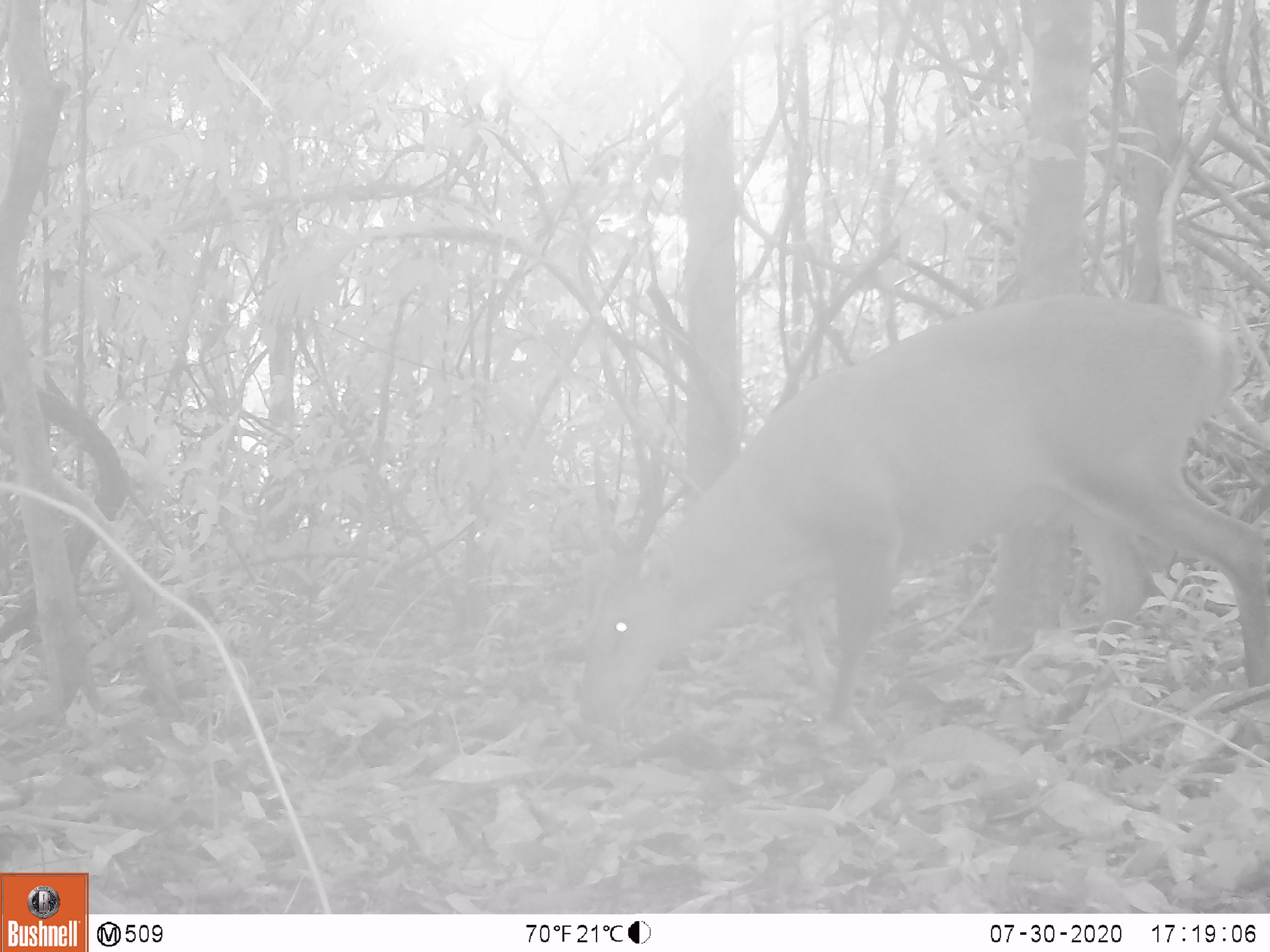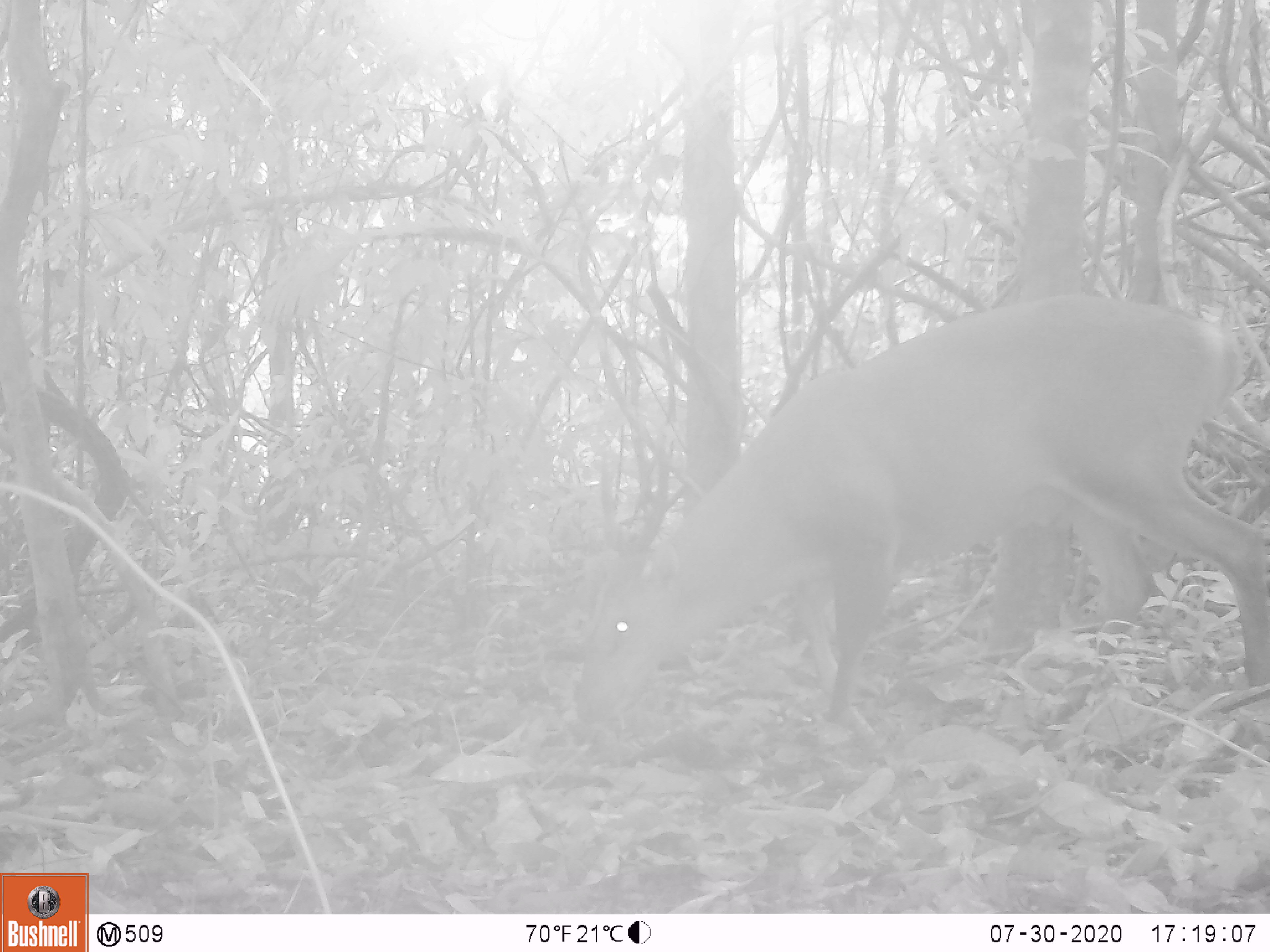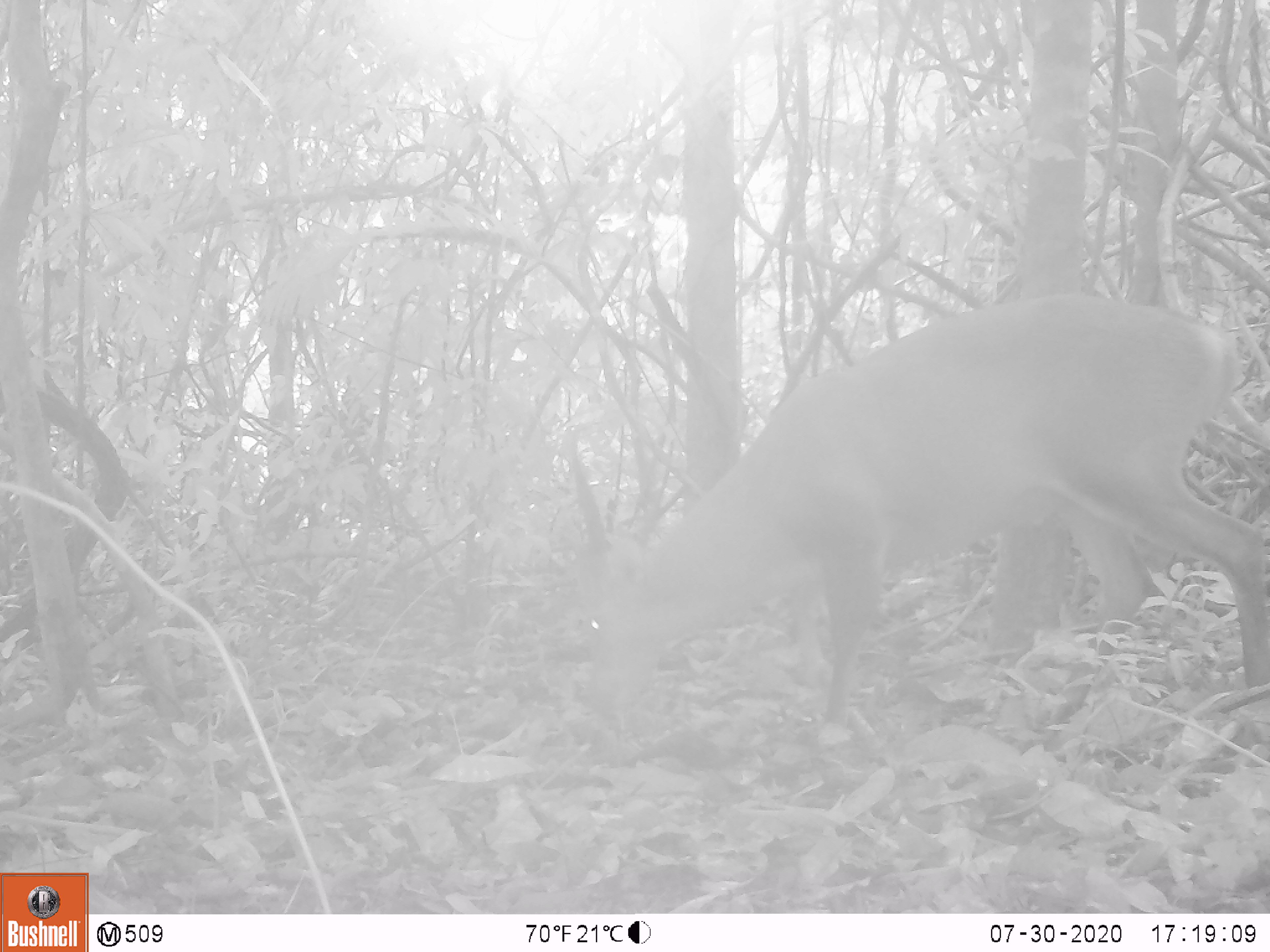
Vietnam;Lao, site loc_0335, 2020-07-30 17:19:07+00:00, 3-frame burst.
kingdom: Animalia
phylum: Chordata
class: Mammalia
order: Artiodactyla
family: Cervidae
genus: Muntiacus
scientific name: Muntiacus vuquangensis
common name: large-antlered muntjac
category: large antlered muntjac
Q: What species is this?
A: Large antlered muntjac (large-antlered muntjac) (Muntiacus vuquangensis).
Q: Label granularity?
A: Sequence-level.